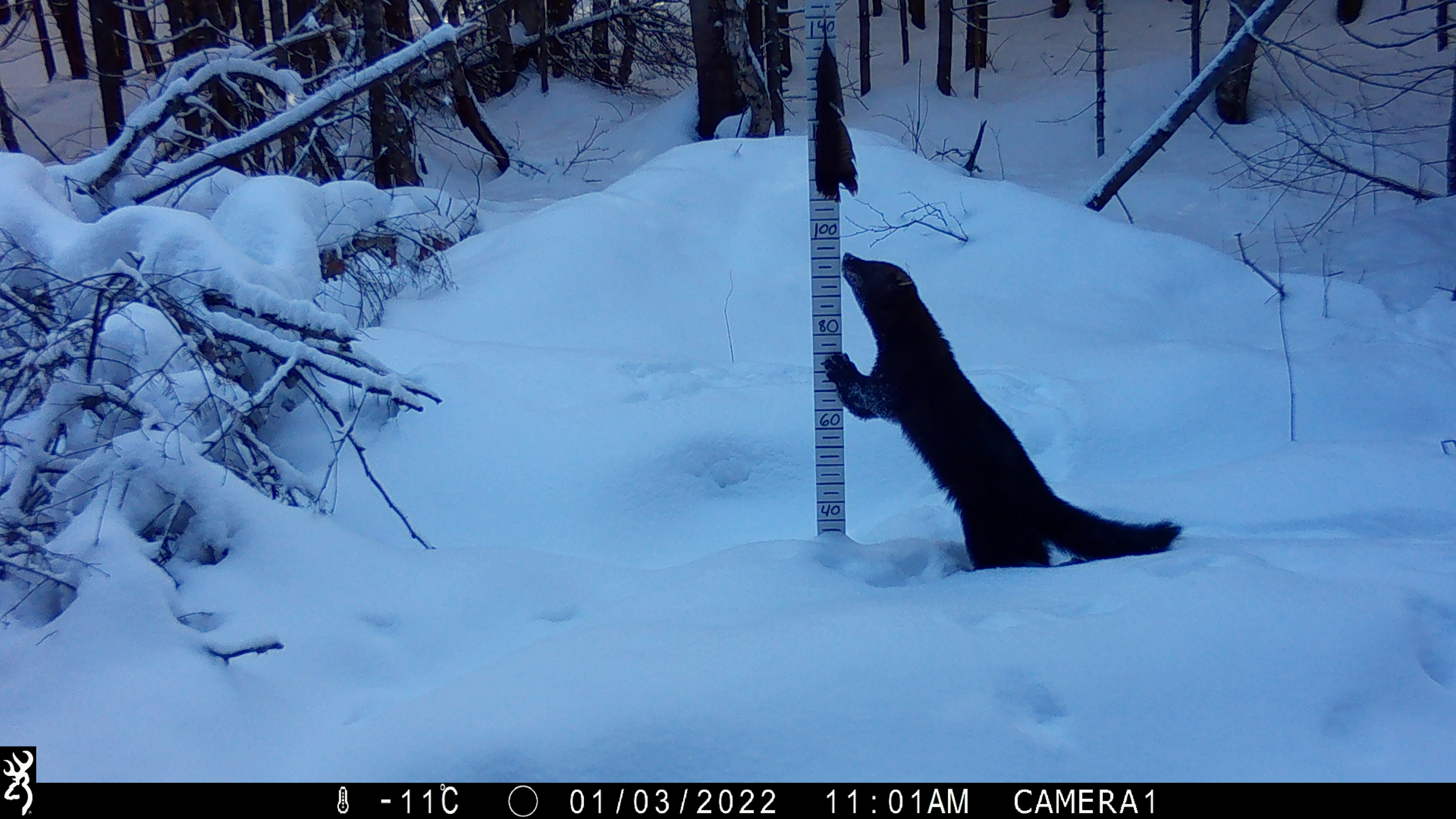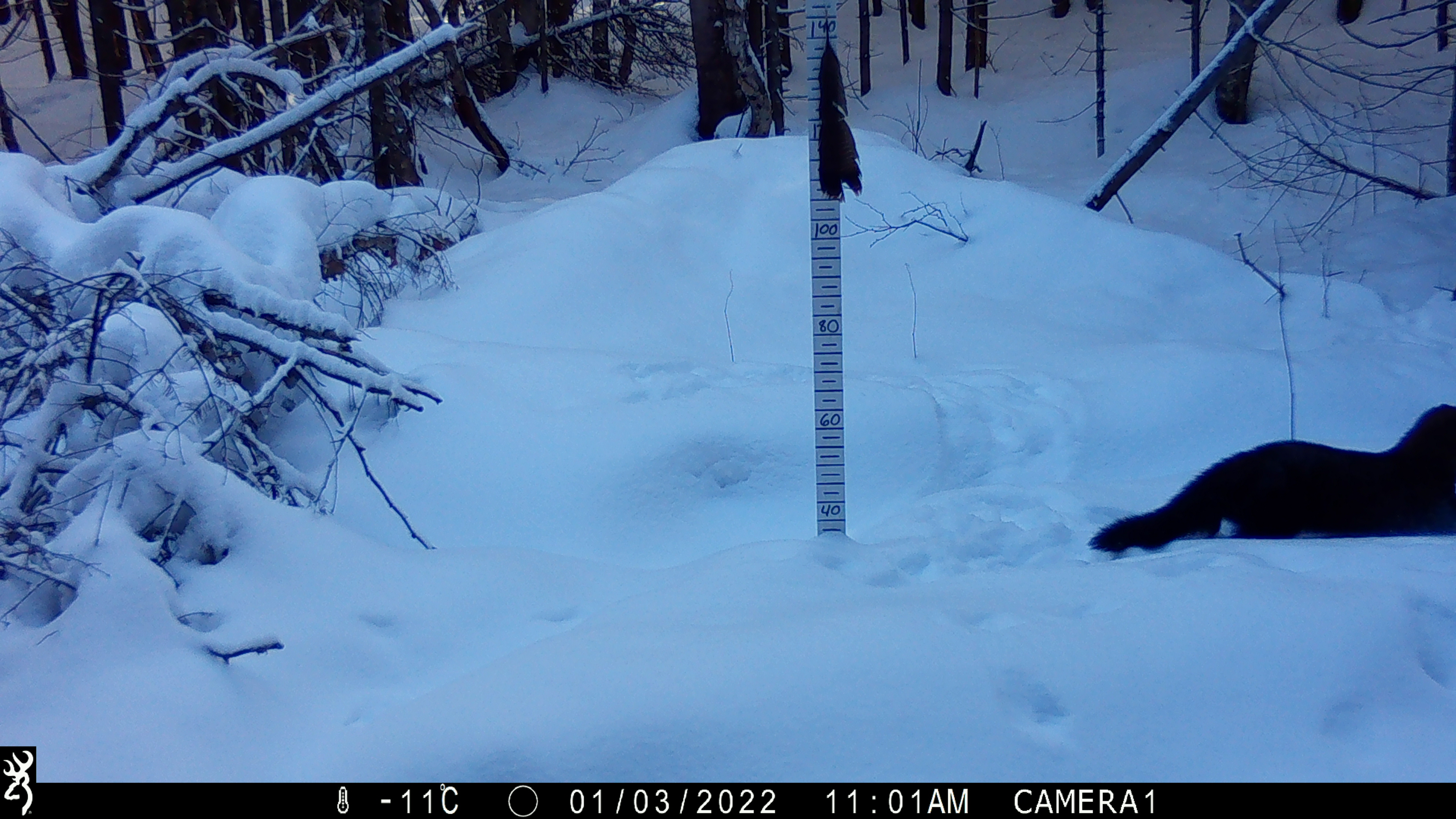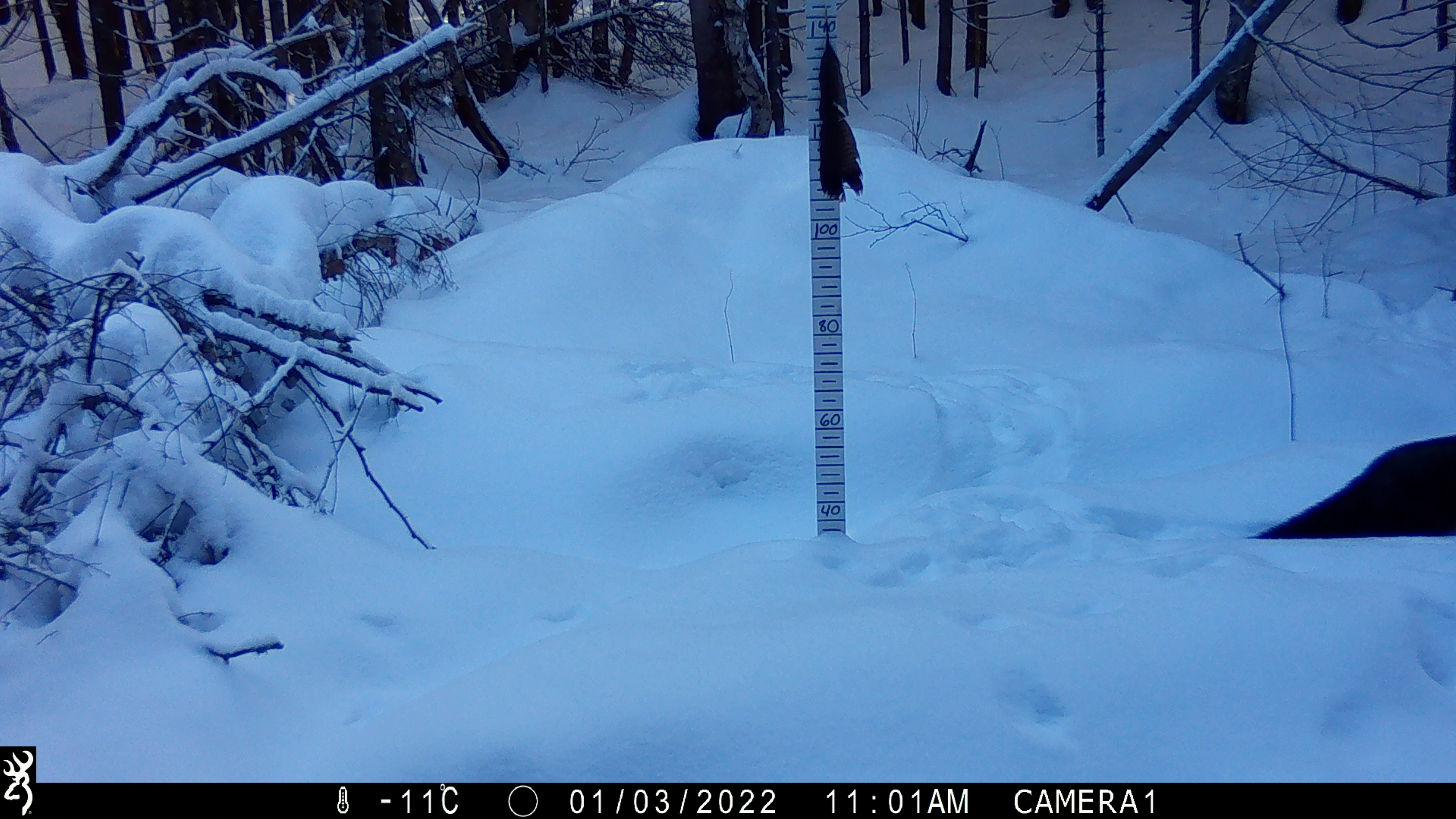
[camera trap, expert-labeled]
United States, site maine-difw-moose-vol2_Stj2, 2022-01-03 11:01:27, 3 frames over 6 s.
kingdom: Animalia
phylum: Chordata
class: Mammalia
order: Carnivora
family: Mustelidae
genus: Pekania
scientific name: Pekania pennanti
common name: fisher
Fisher (Pekania pennanti).